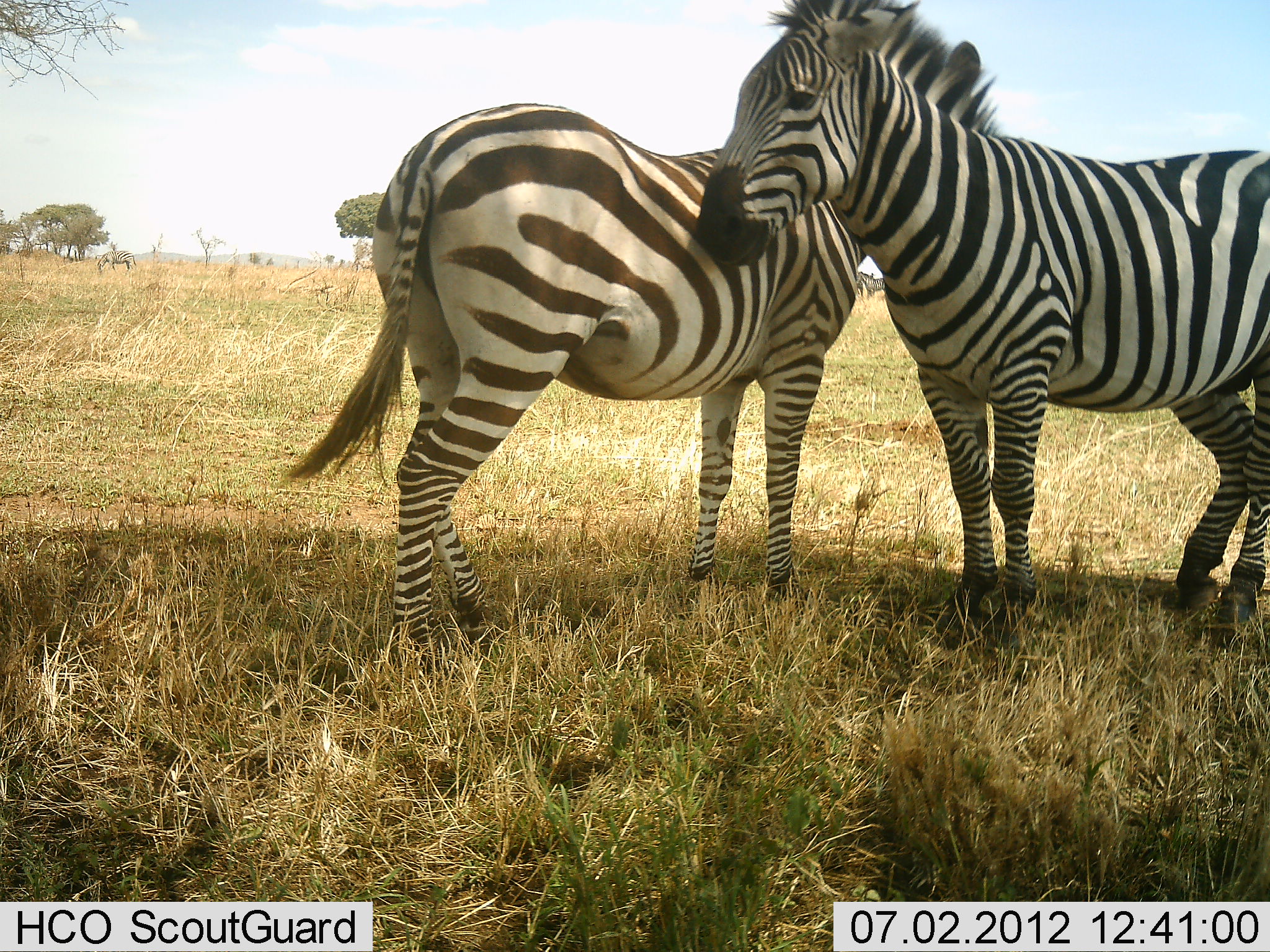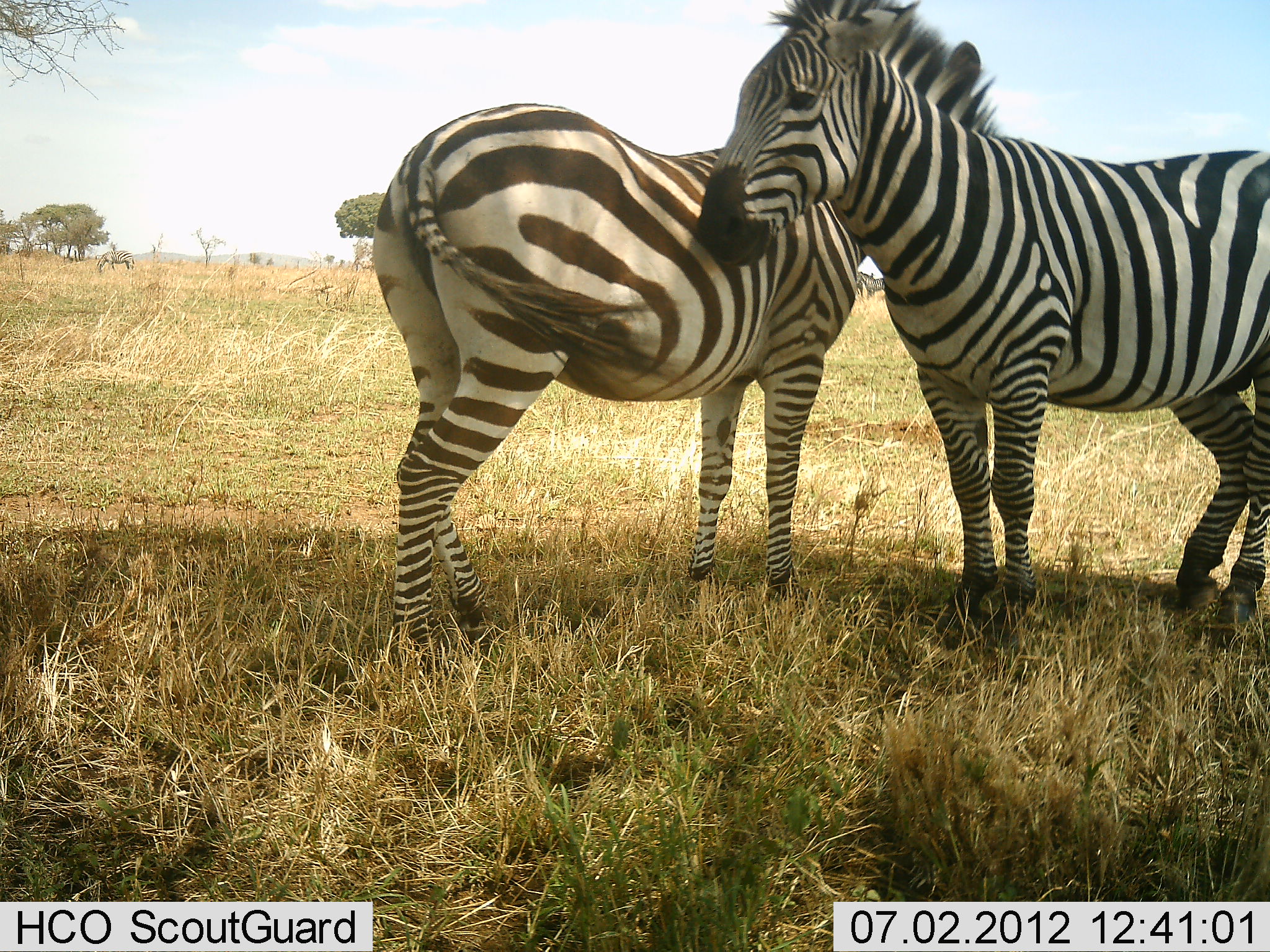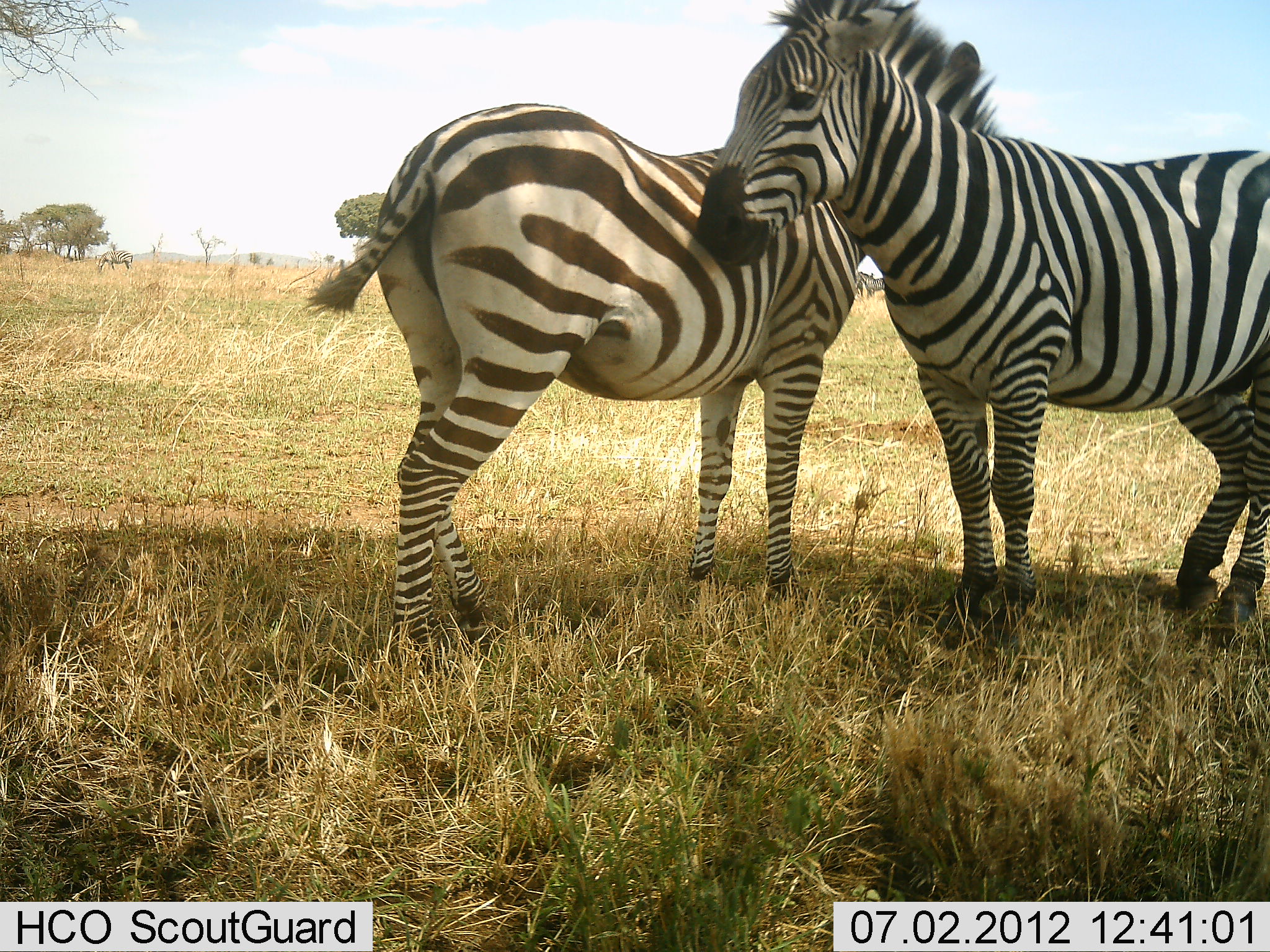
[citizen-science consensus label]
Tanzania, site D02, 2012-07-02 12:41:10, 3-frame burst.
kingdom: Animalia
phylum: Chordata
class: Mammalia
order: Perissodactyla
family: Equidae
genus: Equus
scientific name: Equus quagga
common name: plains zebra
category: zebra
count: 2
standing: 80%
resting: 0%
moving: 0%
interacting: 40%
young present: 10%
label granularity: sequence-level